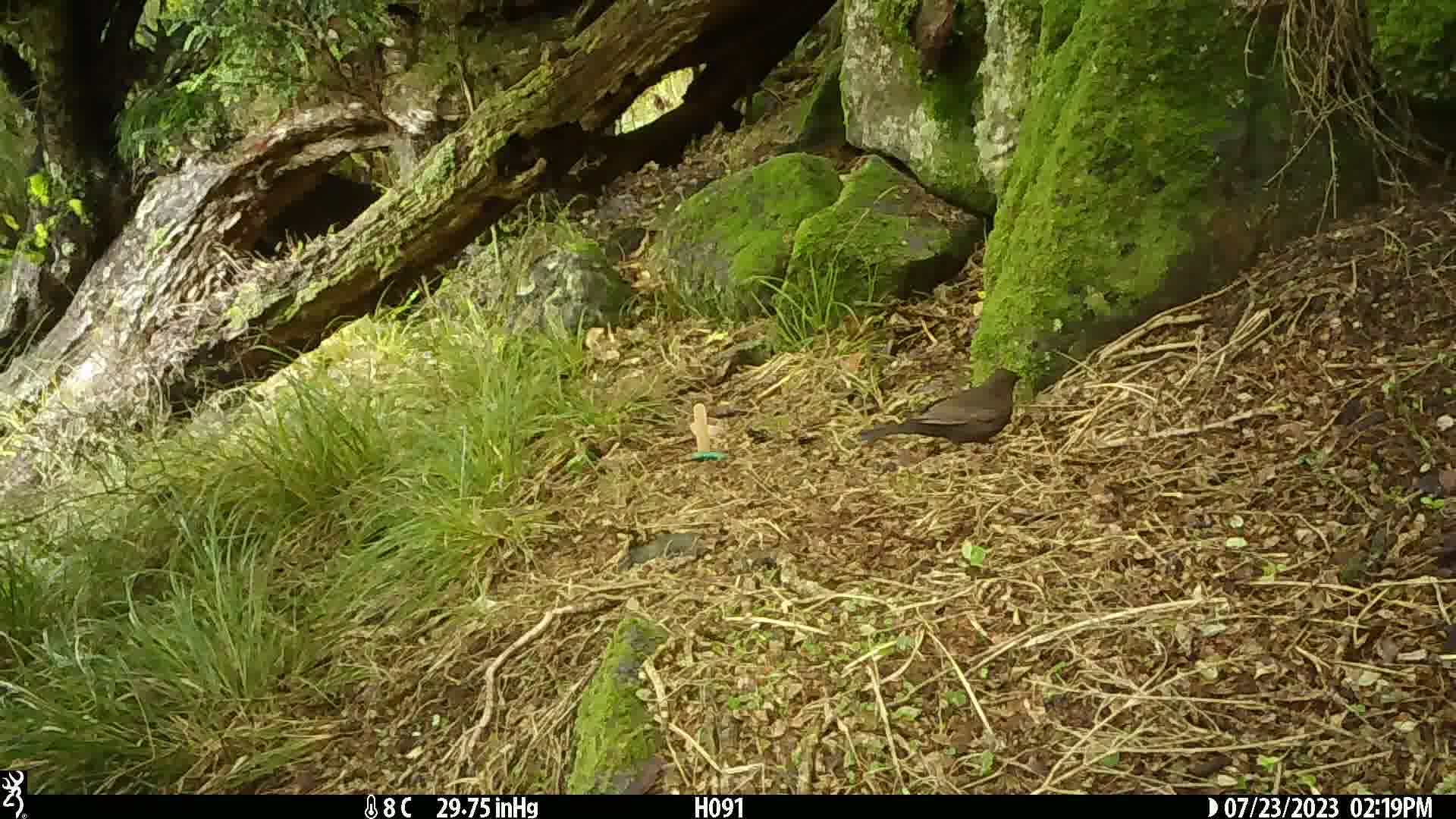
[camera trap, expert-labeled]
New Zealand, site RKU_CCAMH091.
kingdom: Animalia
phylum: Chordata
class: Aves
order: Passeriformes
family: Turdidae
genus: Turdus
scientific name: Turdus merula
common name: eurasian blackbird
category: blackbird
Blackbird (eurasian blackbird) (Turdus merula).